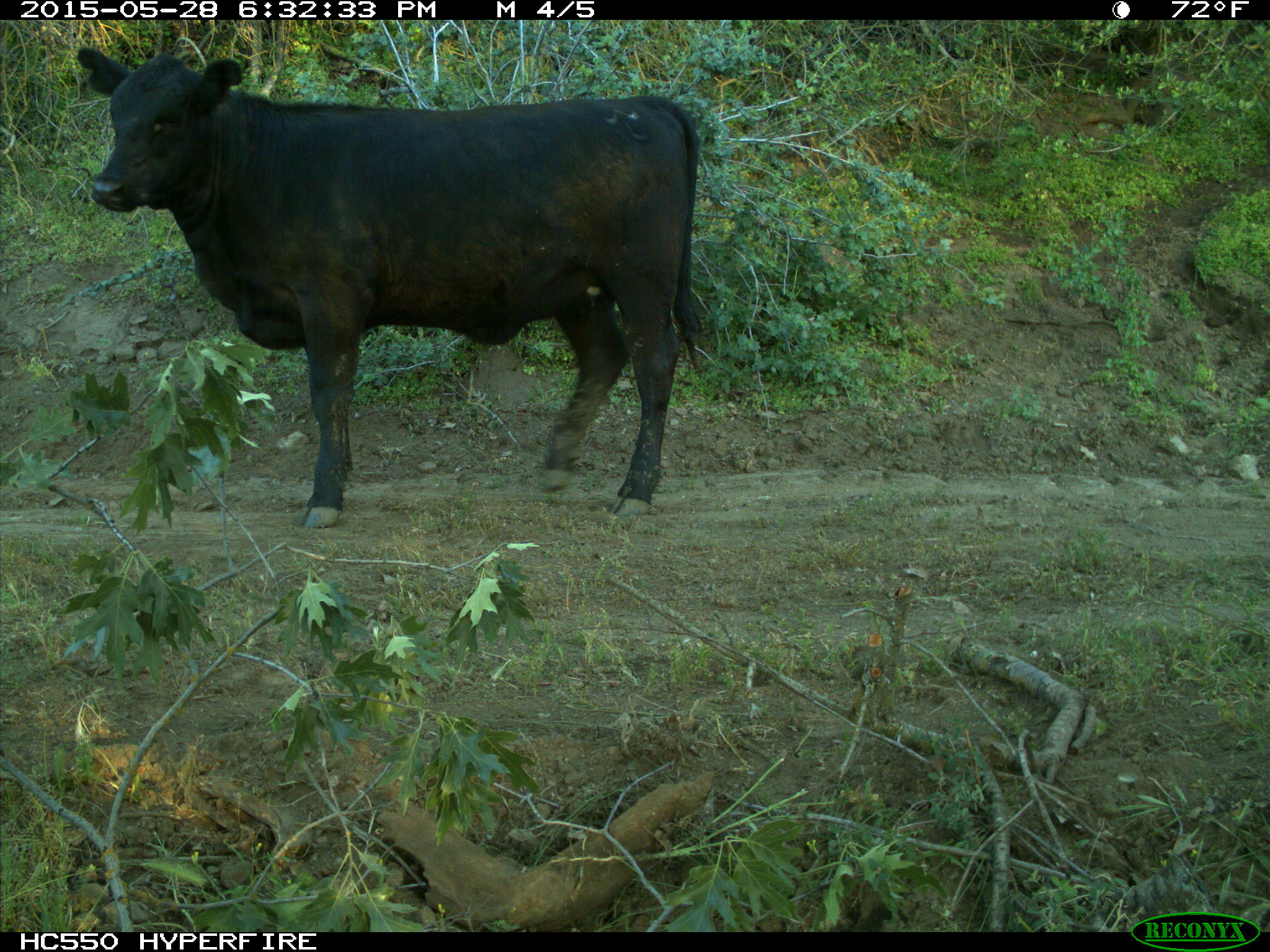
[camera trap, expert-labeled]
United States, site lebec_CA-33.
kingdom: Animalia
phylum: Chordata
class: Mammalia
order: Artiodactyla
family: Bovidae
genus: Bos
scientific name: Bos taurus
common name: domestic cow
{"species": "Bos taurus (domestic cow)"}